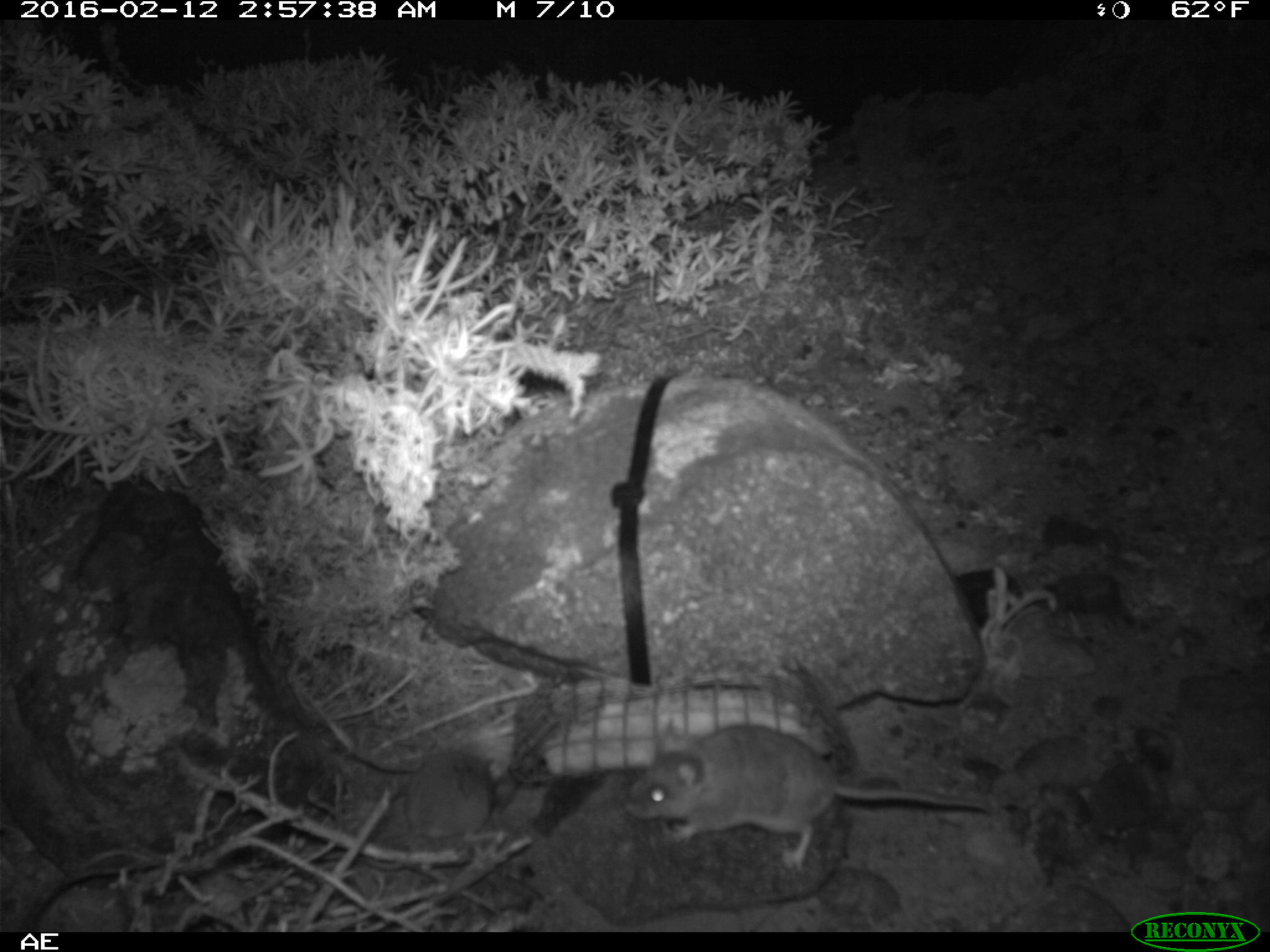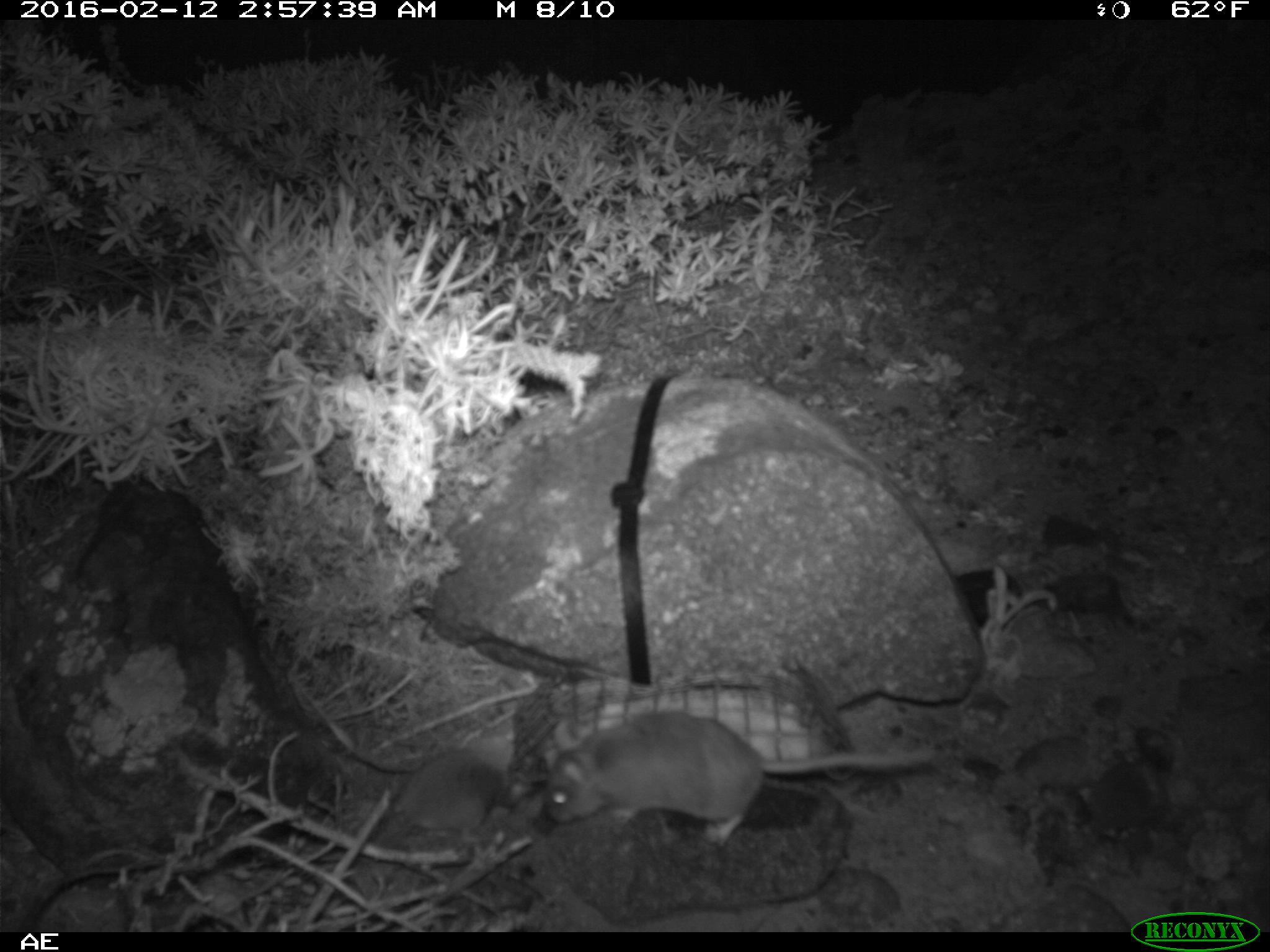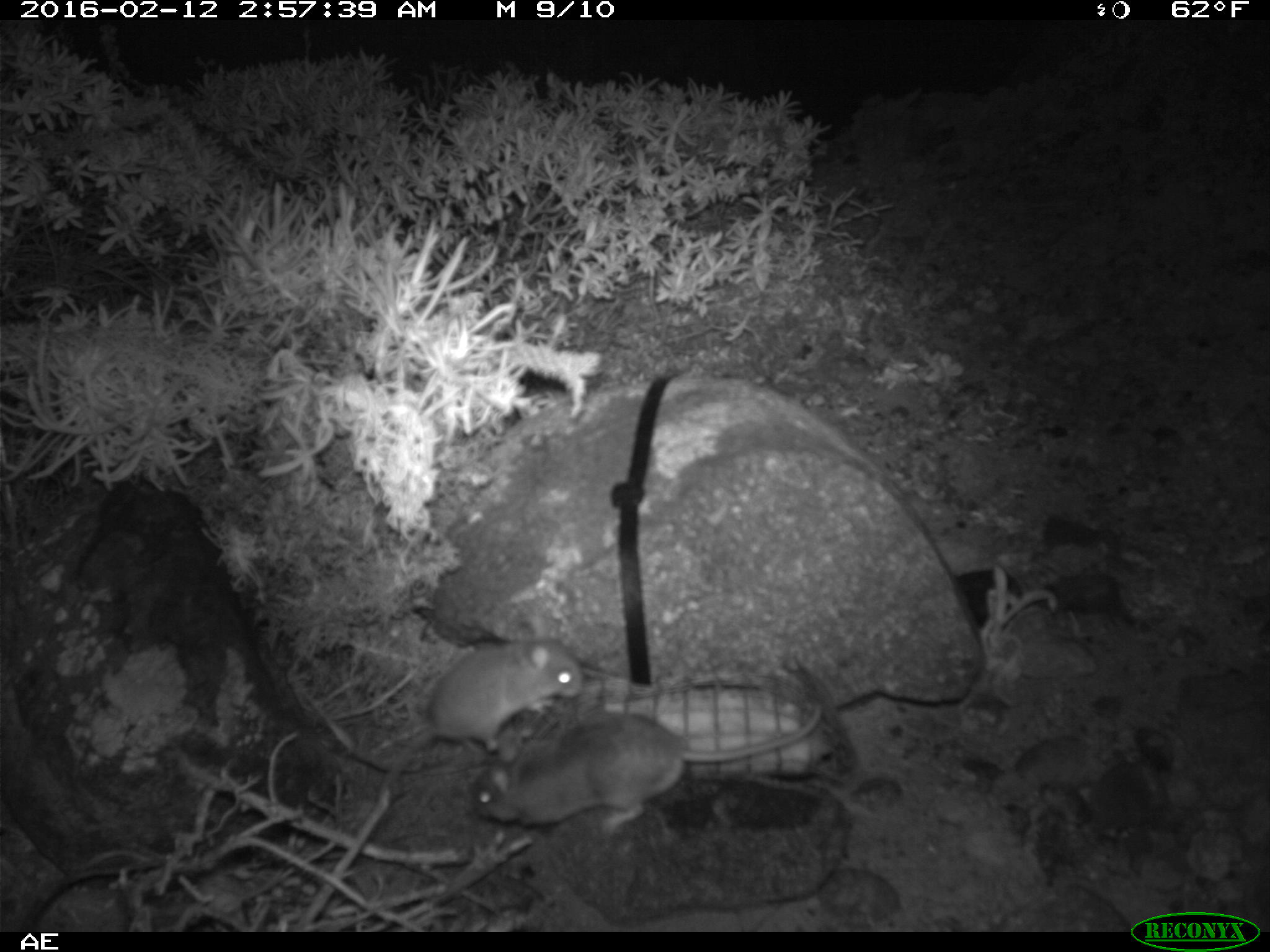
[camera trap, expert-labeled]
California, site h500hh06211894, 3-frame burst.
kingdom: Animalia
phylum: Chordata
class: Mammalia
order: Rodentia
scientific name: Rodentia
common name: rodent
Rodent (Rodentia).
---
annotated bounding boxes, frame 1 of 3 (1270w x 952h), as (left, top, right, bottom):
rodent: (626, 723, 990, 871)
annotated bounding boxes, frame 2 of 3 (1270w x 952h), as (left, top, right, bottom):
rodent: (542, 710, 938, 850); (370, 734, 517, 862)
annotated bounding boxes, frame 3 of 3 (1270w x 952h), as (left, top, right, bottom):
rodent: (467, 699, 820, 834); (375, 617, 582, 805)